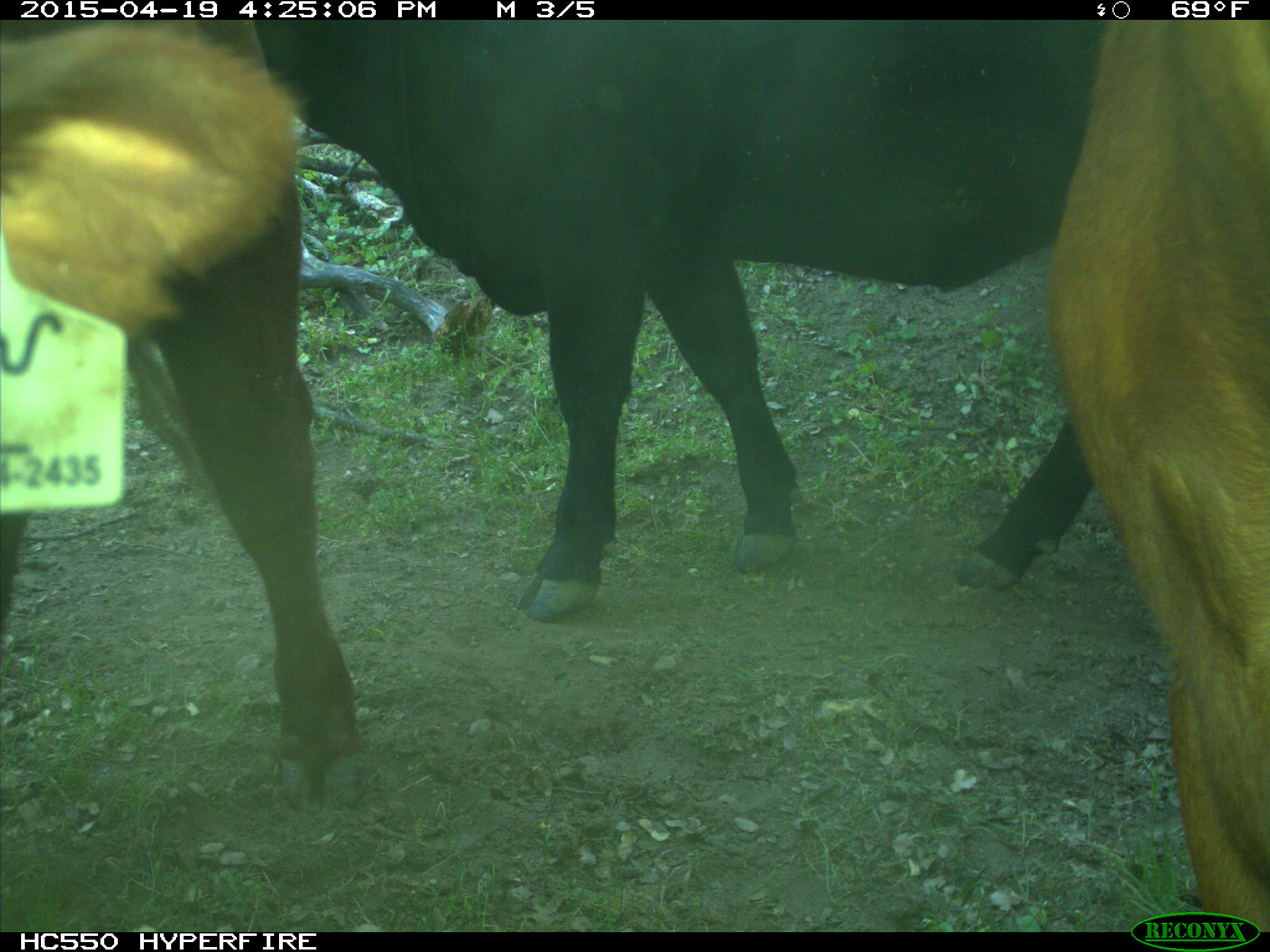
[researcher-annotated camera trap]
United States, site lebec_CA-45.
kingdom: Animalia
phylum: Chordata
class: Mammalia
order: Artiodactyla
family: Bovidae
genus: Bos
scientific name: Bos taurus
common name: domestic cow